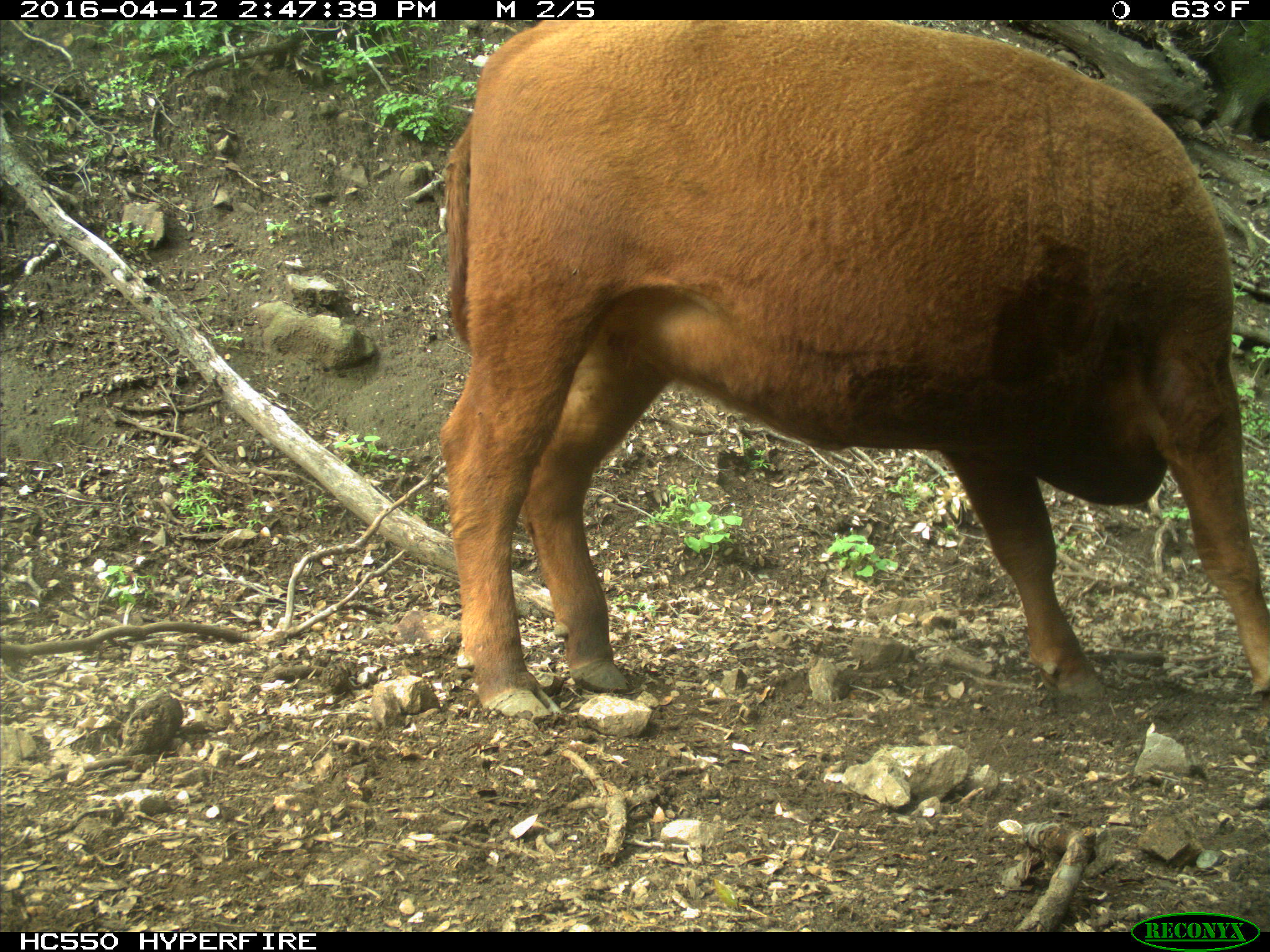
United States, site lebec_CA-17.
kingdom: Animalia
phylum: Chordata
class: Mammalia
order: Artiodactyla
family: Bovidae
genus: Bos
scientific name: Bos taurus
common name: domestic cow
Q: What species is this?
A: Bos taurus (domestic cow).